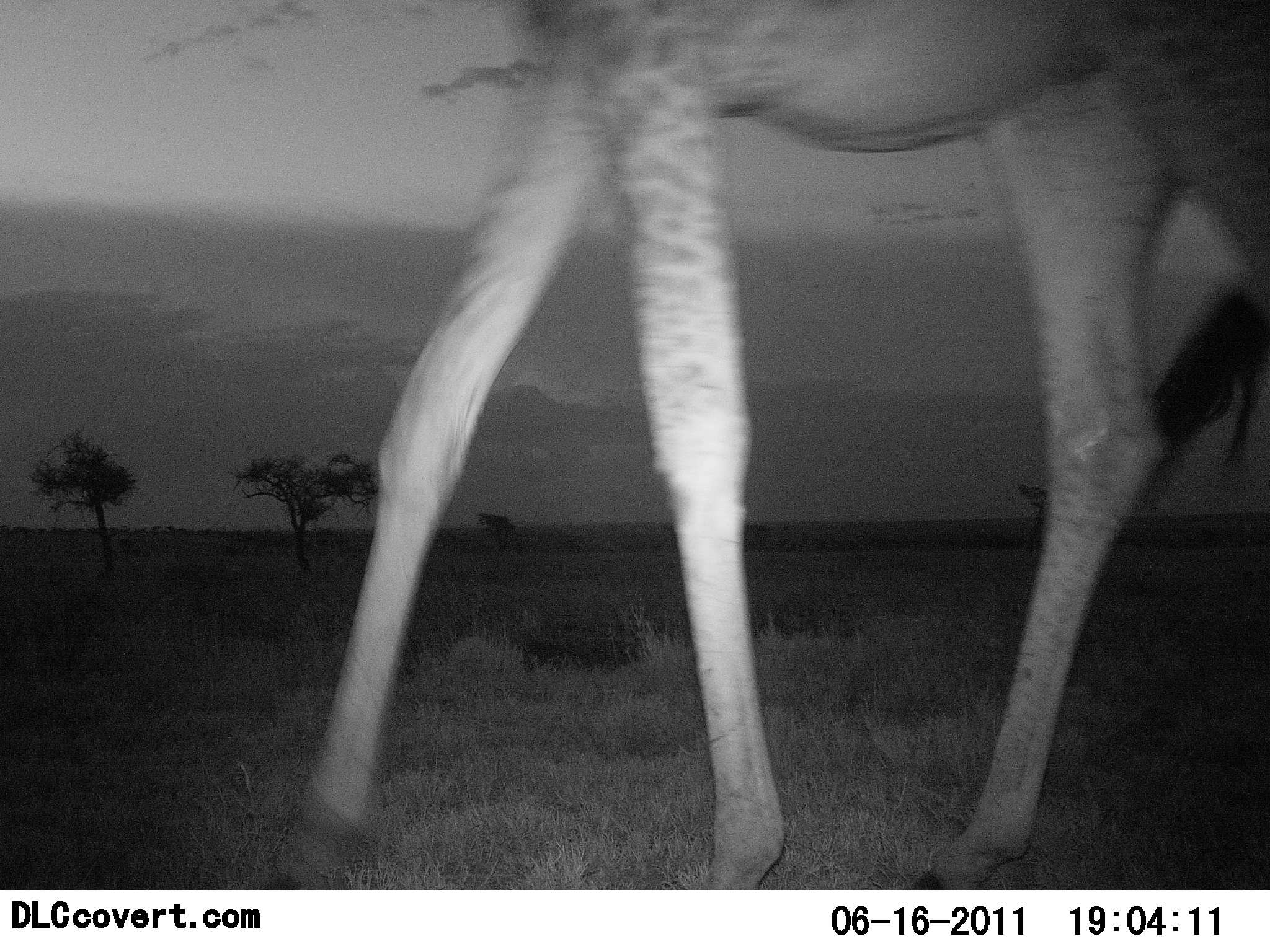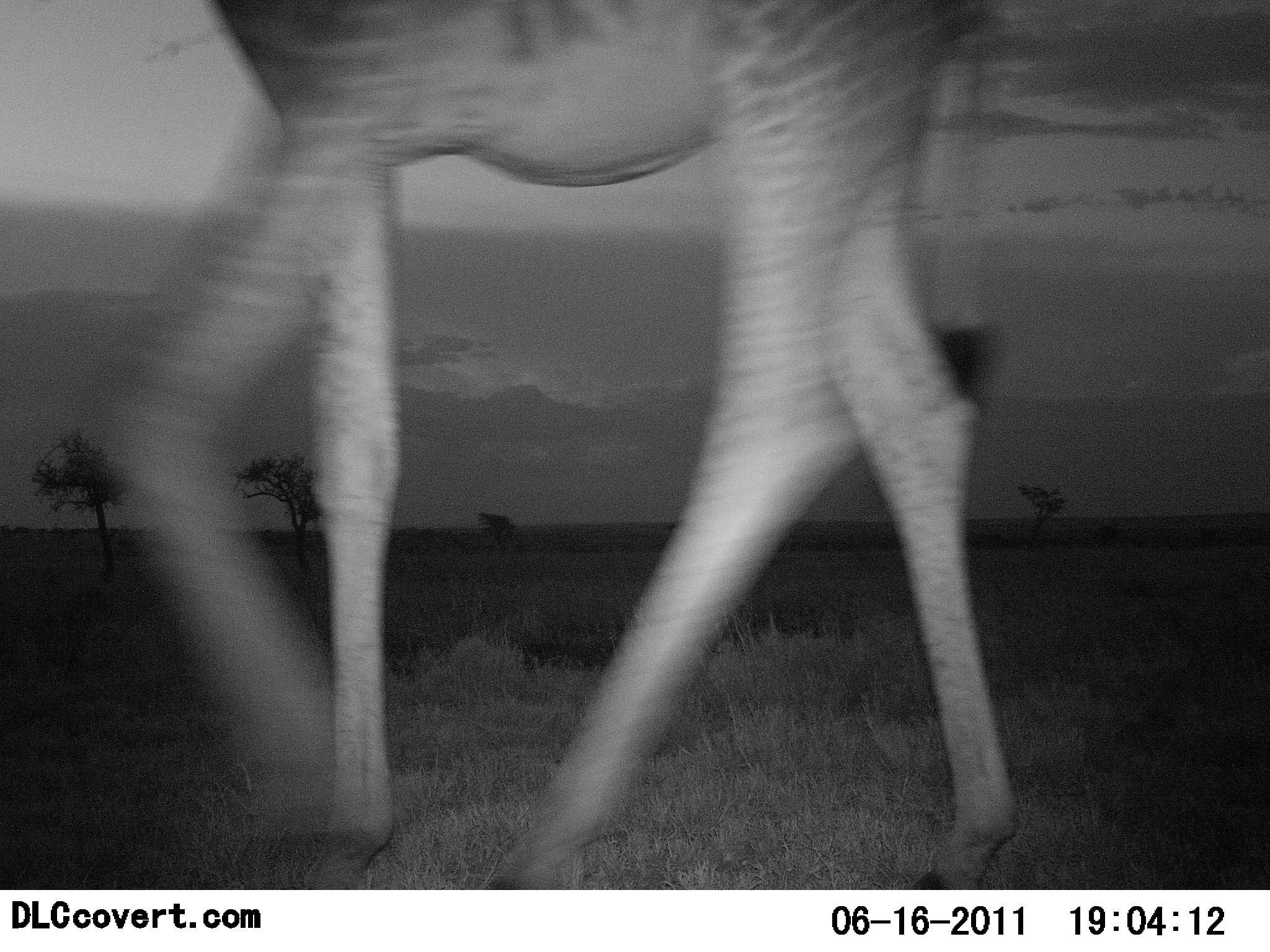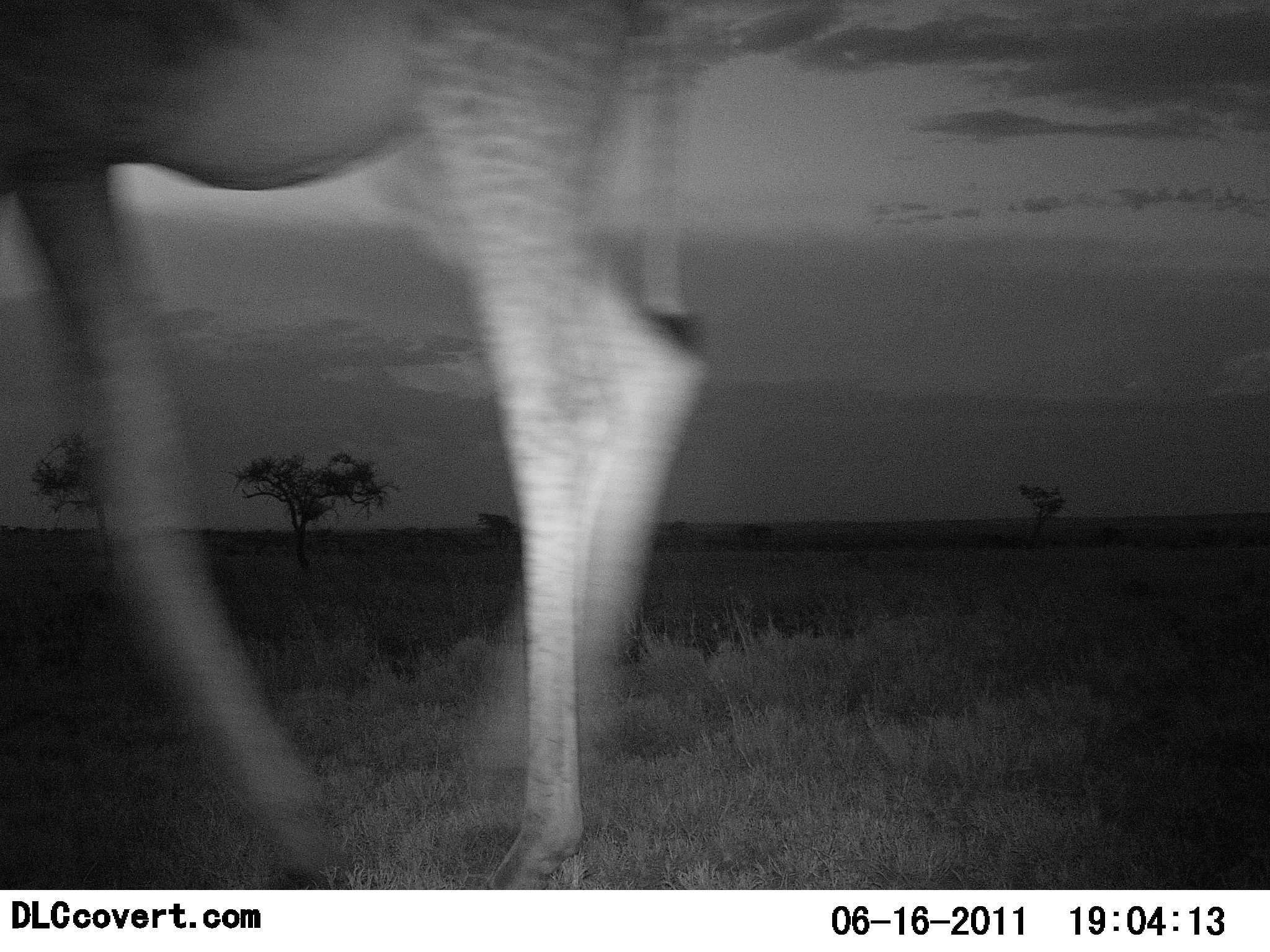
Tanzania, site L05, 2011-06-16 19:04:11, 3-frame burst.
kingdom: Animalia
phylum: Chordata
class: Mammalia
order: Artiodactyla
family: Giraffidae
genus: Giraffa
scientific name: Giraffa camelopardalis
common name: giraffe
Giraffe (Giraffa camelopardalis), count 1. Behavior (volunteer vote fractions): standing 0%, resting 0%, moving 100%, interacting 0%. Young present (vote fraction): 0%. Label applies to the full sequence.